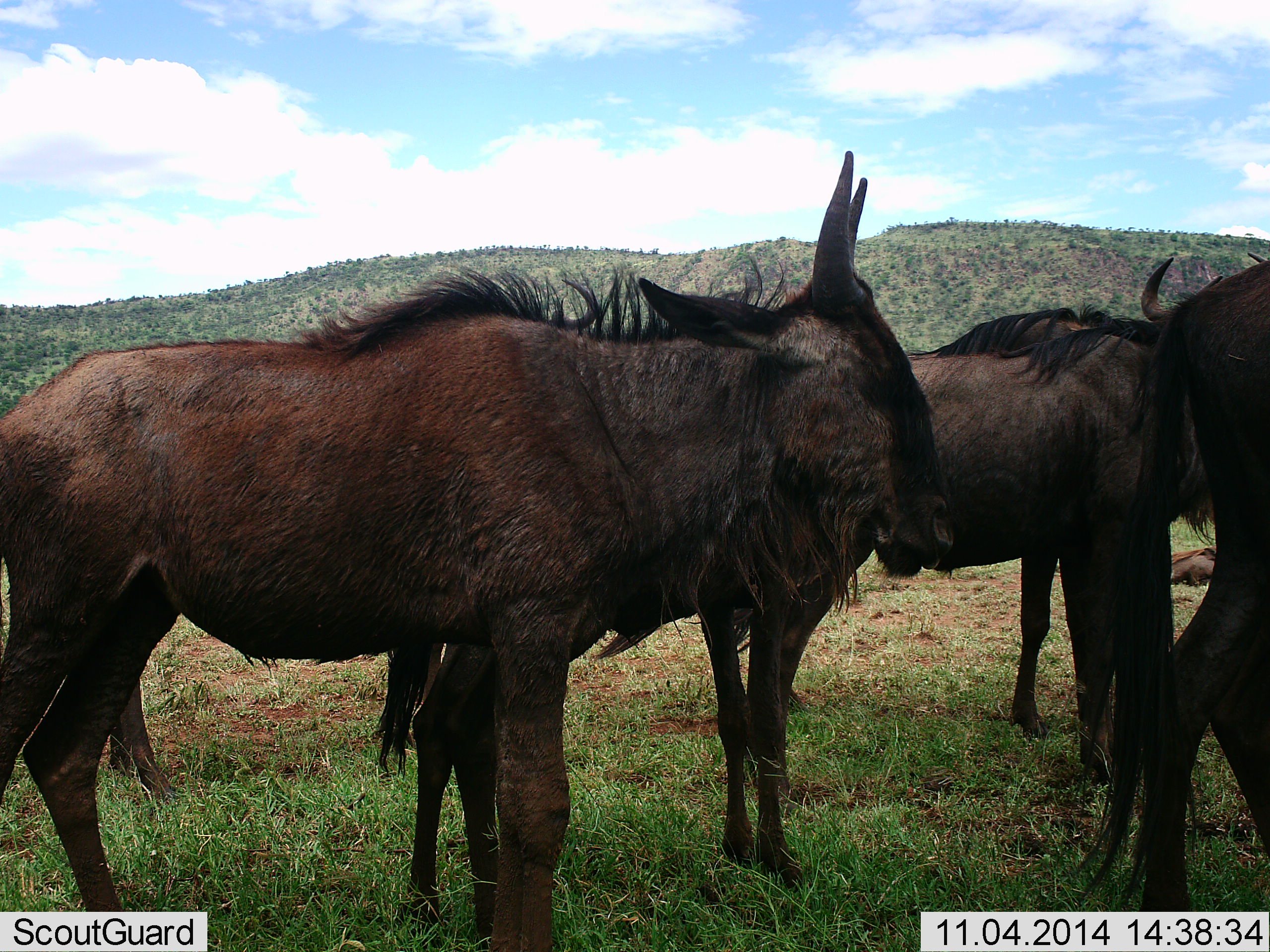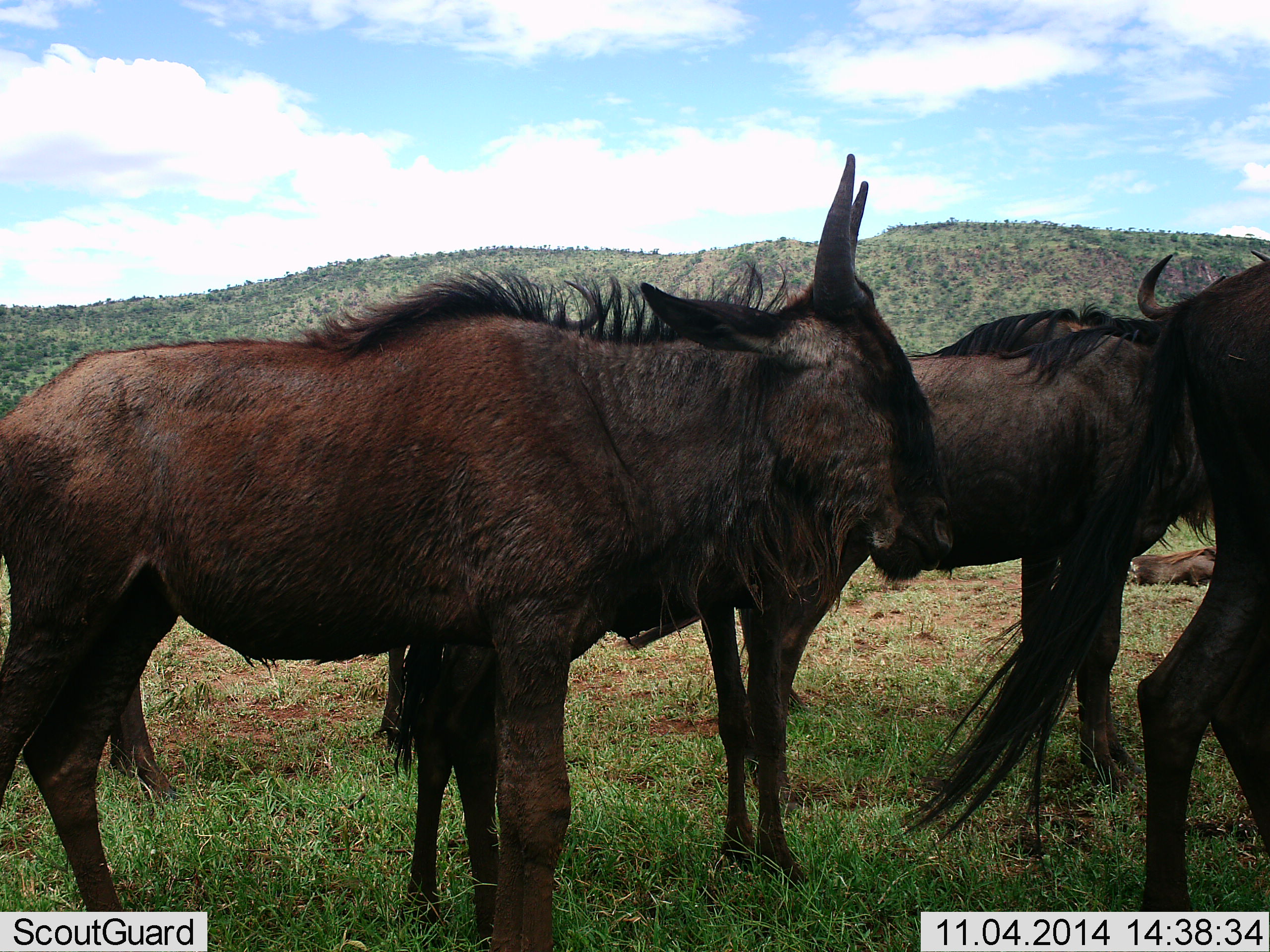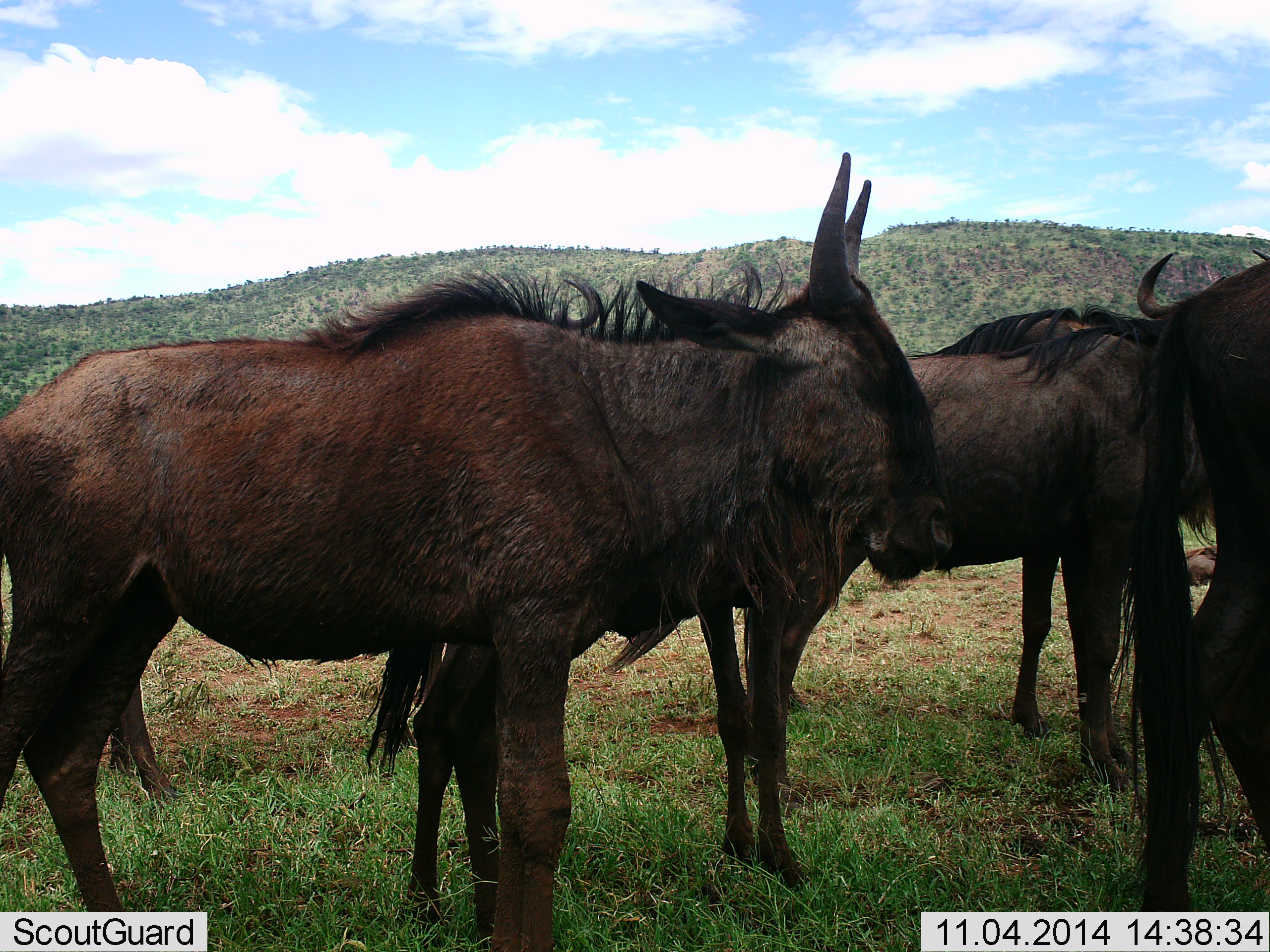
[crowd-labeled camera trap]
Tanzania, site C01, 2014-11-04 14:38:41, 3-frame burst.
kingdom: Animalia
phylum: Chordata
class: Mammalia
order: Artiodactyla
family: Bovidae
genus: Connochaetes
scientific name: Connochaetes taurinus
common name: blue wildebeest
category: wildebeest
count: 4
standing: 90%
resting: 50%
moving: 10%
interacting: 0%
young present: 10%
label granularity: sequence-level